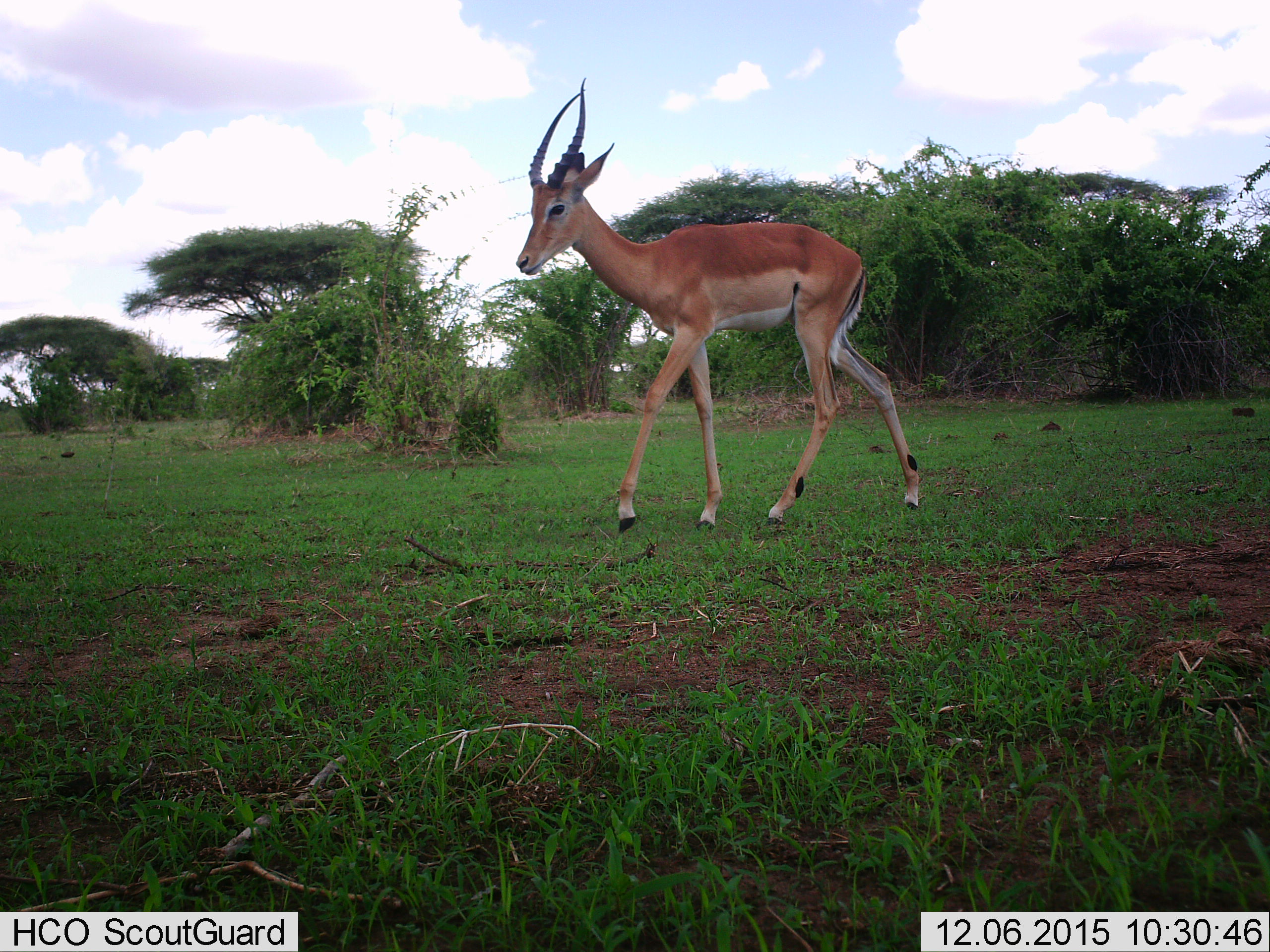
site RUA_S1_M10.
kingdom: Animalia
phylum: Chordata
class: Mammalia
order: Artiodactyla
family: Bovidae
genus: Aepyceros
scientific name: Aepyceros melampus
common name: impala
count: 1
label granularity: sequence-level